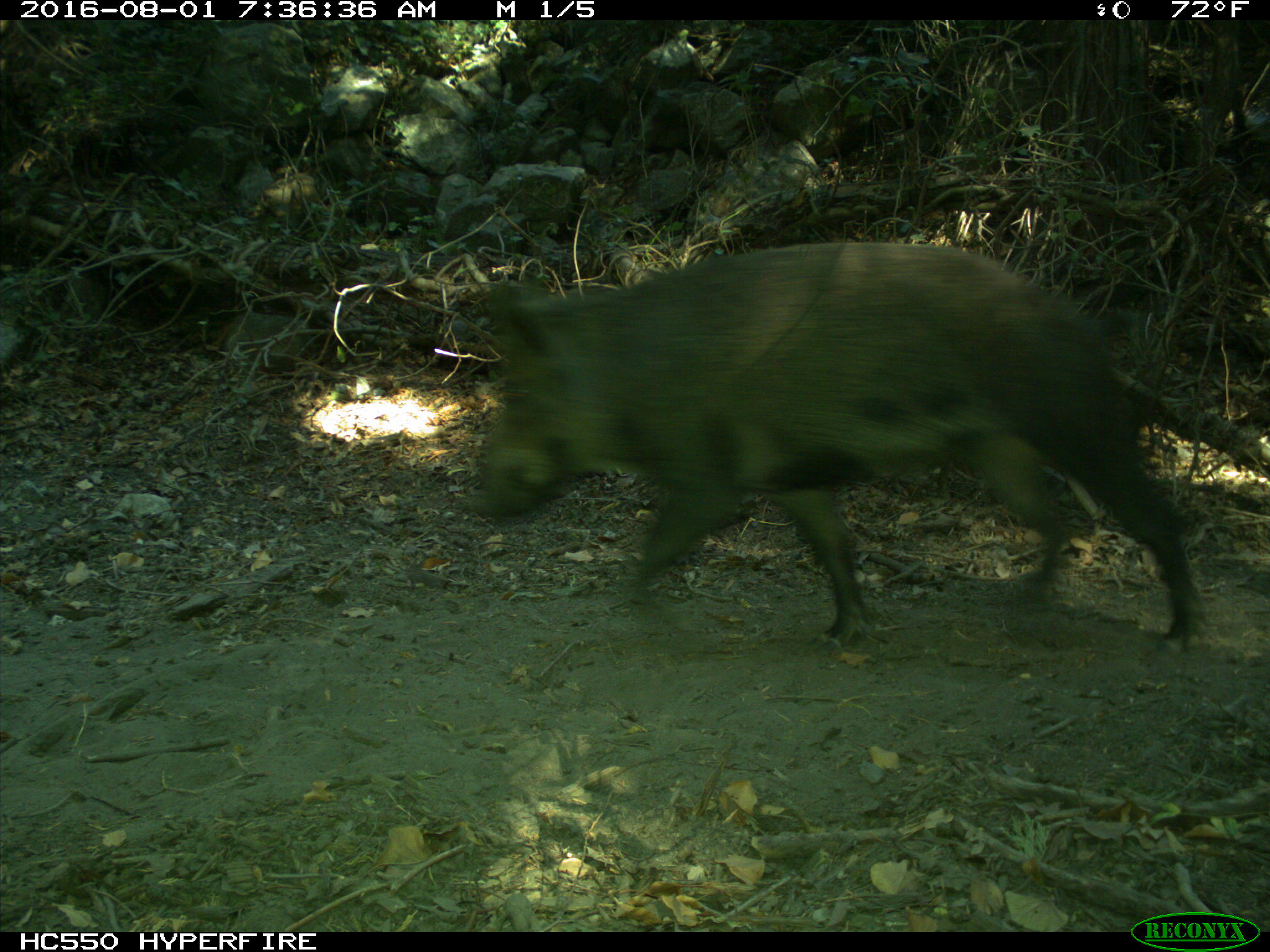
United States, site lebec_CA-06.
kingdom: Animalia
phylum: Chordata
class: Mammalia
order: Artiodactyla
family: Suidae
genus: Sus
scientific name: Sus scrofa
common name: wild boar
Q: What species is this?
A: Sus scrofa (wild boar).